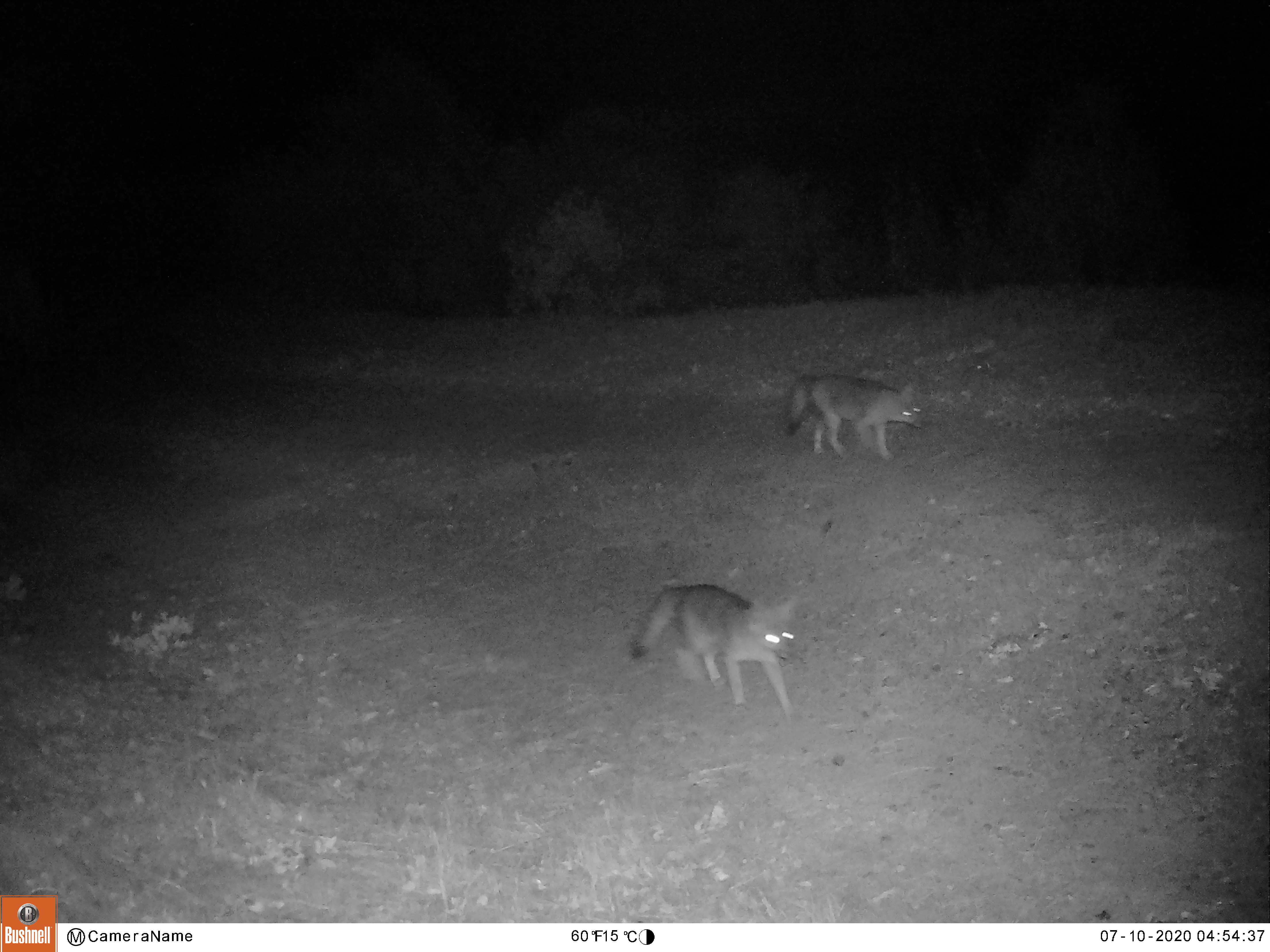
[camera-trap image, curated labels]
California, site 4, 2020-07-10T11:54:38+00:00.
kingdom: Animalia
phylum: Chordata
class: Mammalia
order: Carnivora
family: Canidae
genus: Urocyon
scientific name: Urocyon cinereoargenteus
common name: gray fox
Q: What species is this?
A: Gray fox (Urocyon cinereoargenteus).